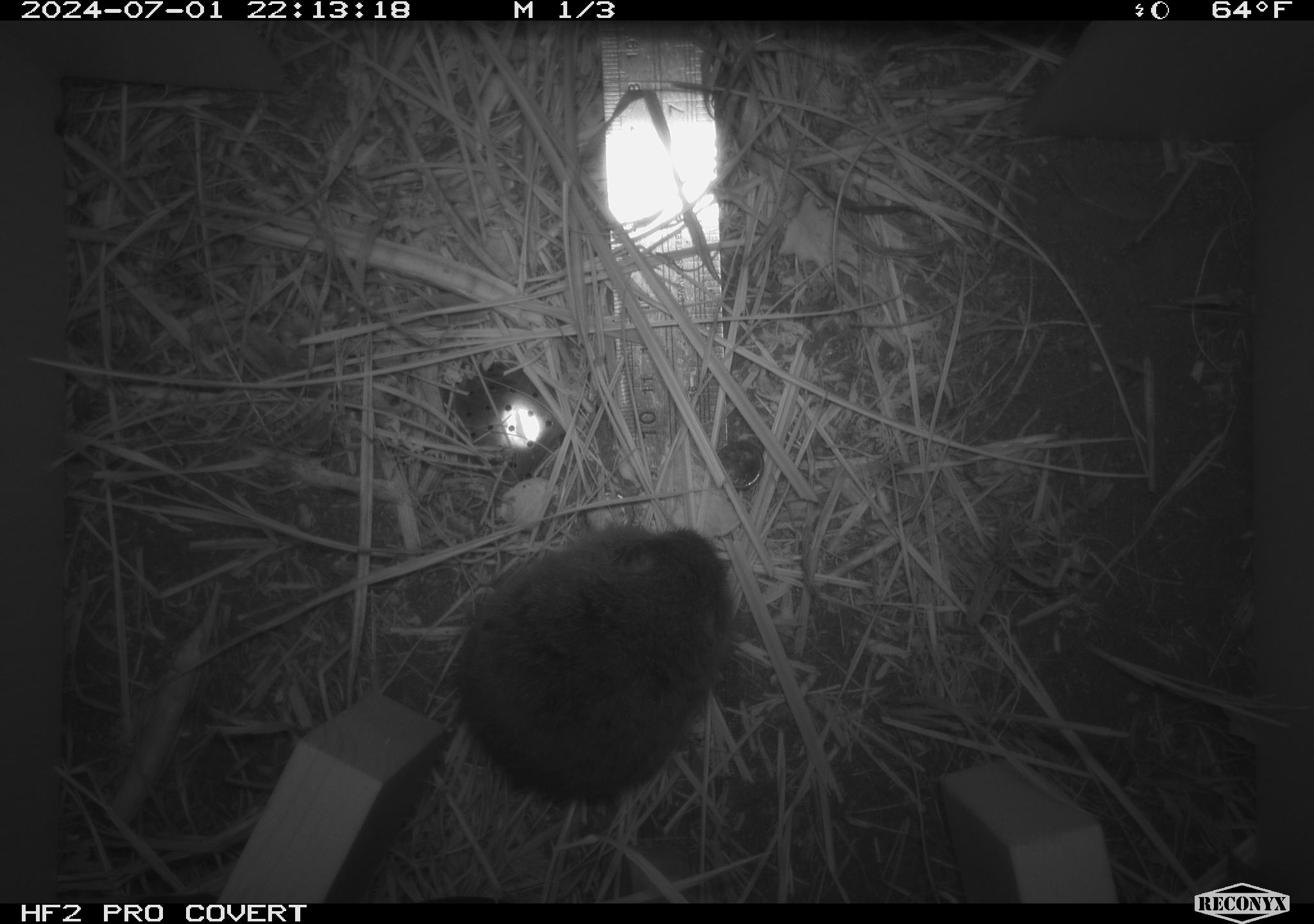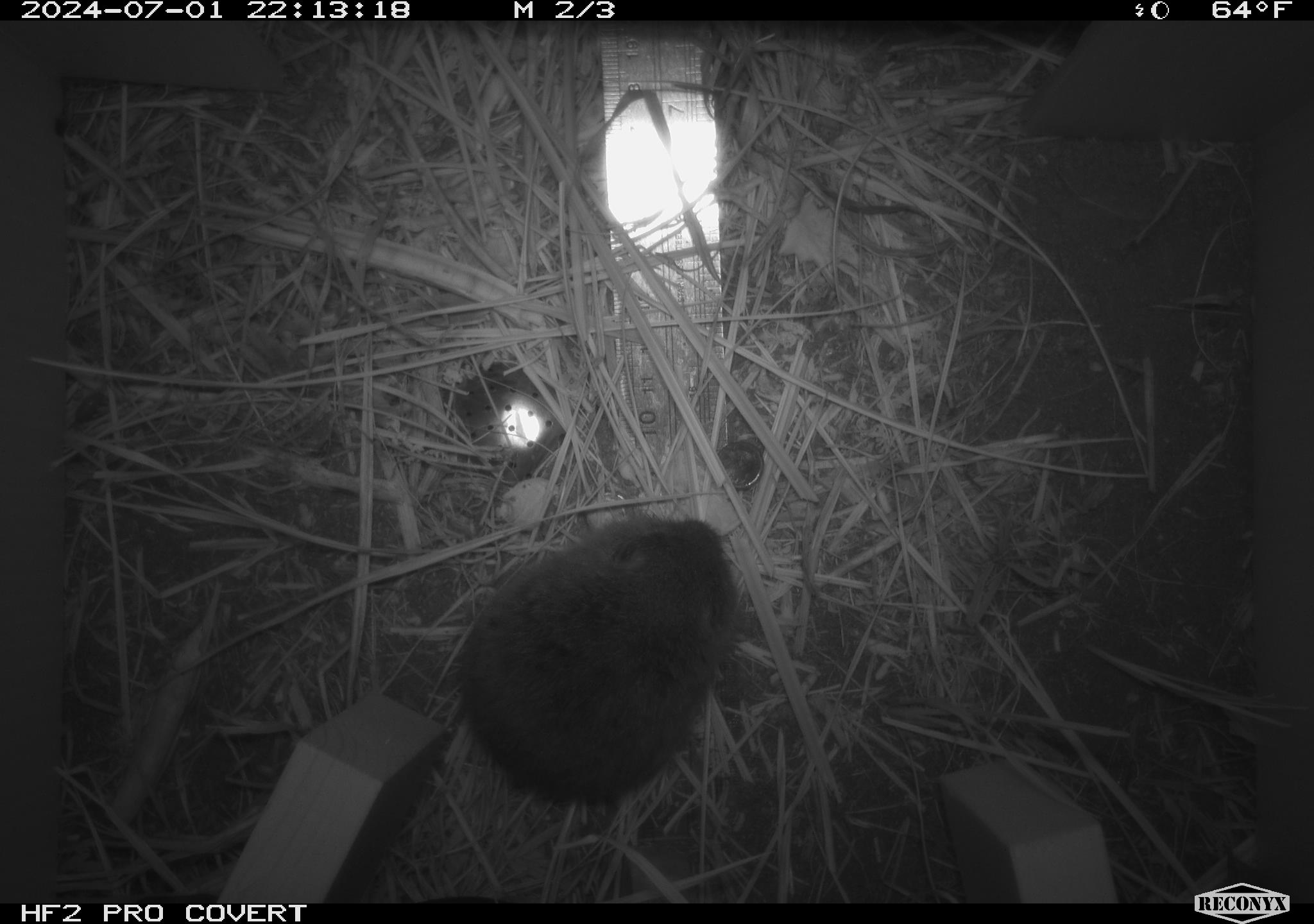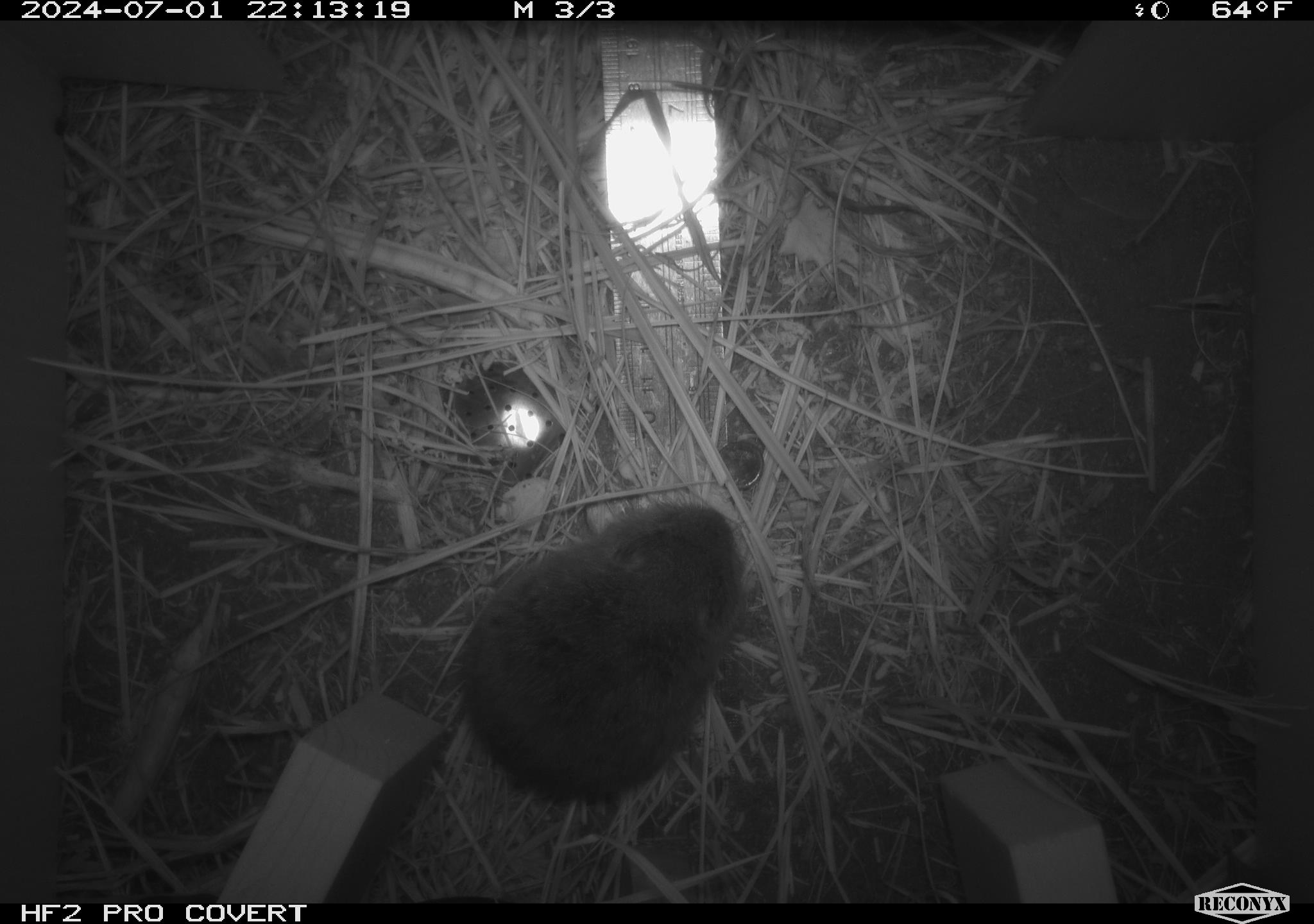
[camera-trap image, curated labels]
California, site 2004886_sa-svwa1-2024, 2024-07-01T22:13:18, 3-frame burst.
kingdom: Animalia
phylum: Chordata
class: Mammalia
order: Rodentia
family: Cricetidae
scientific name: Arvicolinae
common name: voles, lemmings, and muskrats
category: arvicolinae subfamily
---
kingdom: Animalia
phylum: Arthropoda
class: Malacostraca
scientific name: Malacostraca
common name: amphipods, crabs, isopods, krill, lobsters and shrimps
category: malacostracan